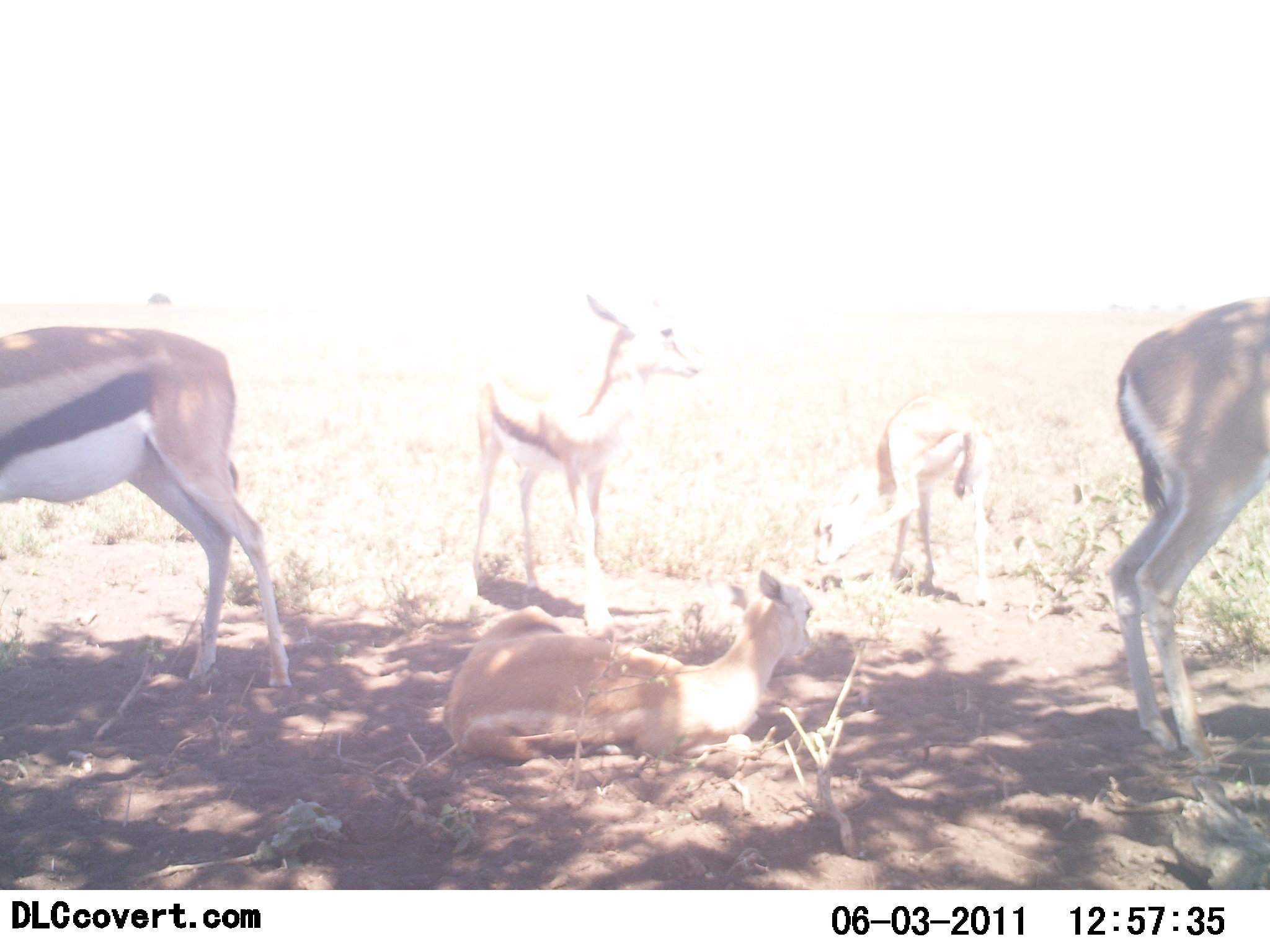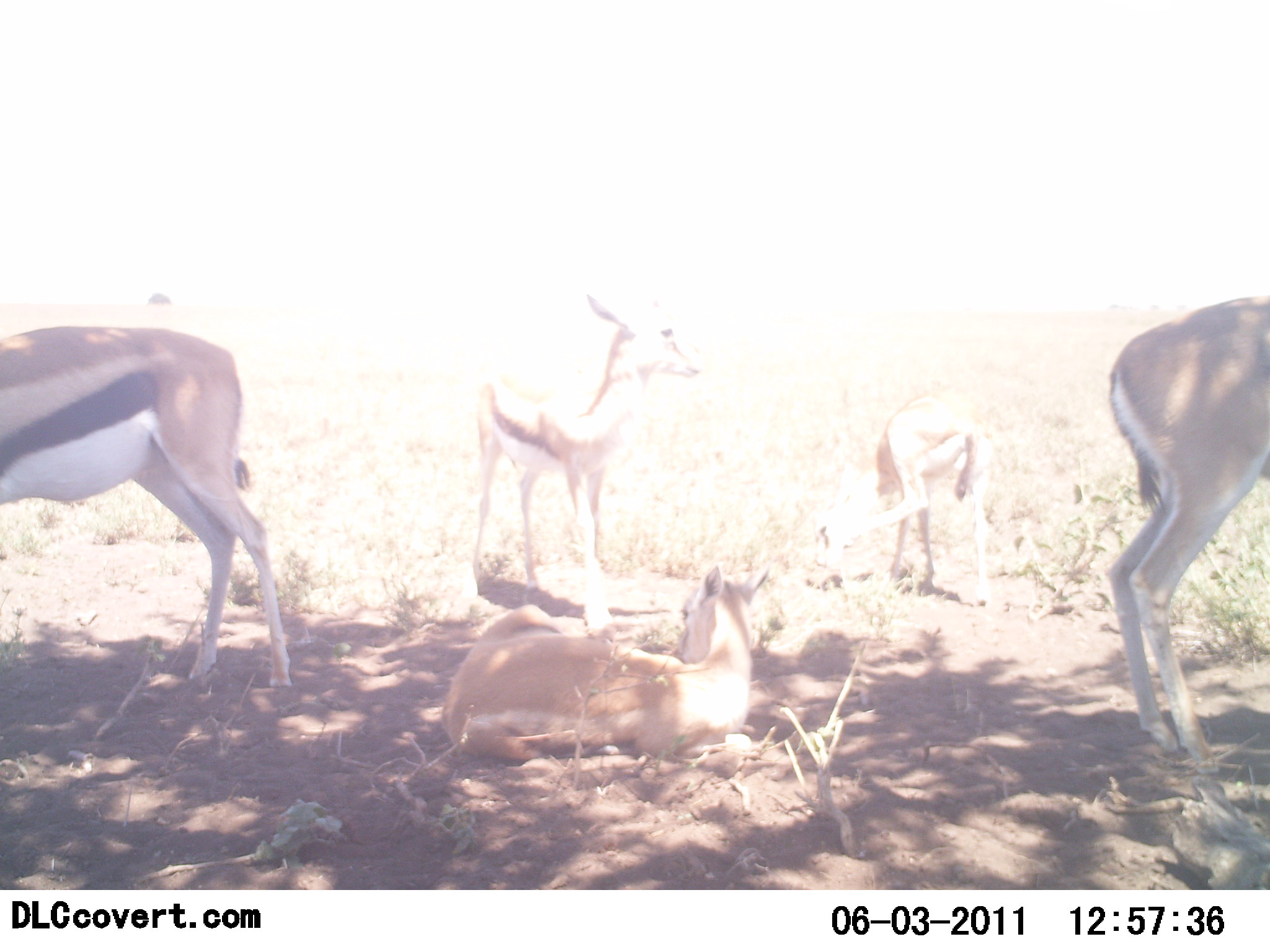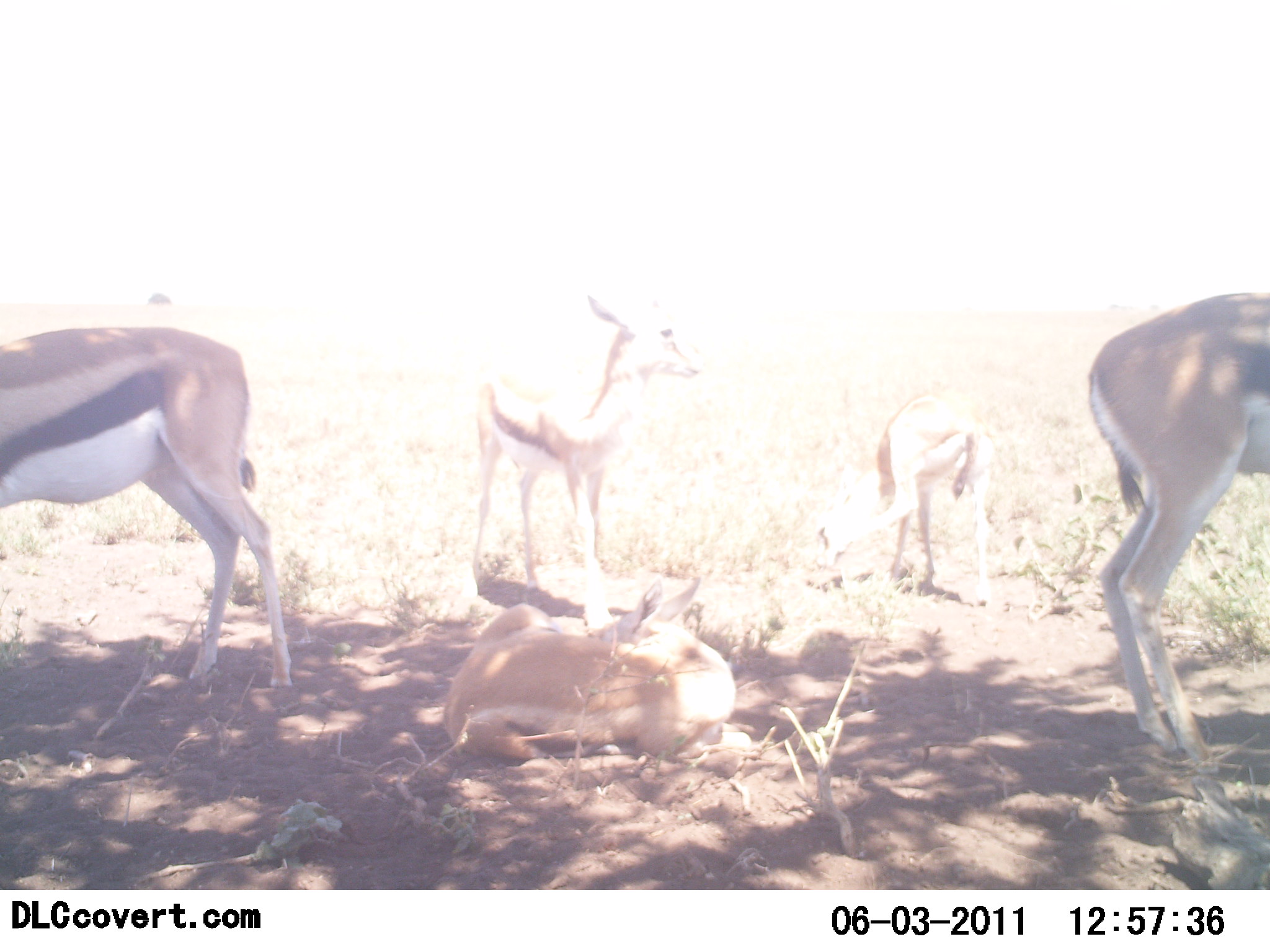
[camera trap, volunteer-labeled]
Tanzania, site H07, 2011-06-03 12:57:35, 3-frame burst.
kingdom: Animalia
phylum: Chordata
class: Mammalia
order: Artiodactyla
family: Bovidae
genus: Eudorcas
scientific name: Eudorcas thomsonii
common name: thomson's gazelle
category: gazellethomsons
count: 5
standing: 91%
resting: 100%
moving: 0%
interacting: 0%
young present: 9%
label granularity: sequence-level